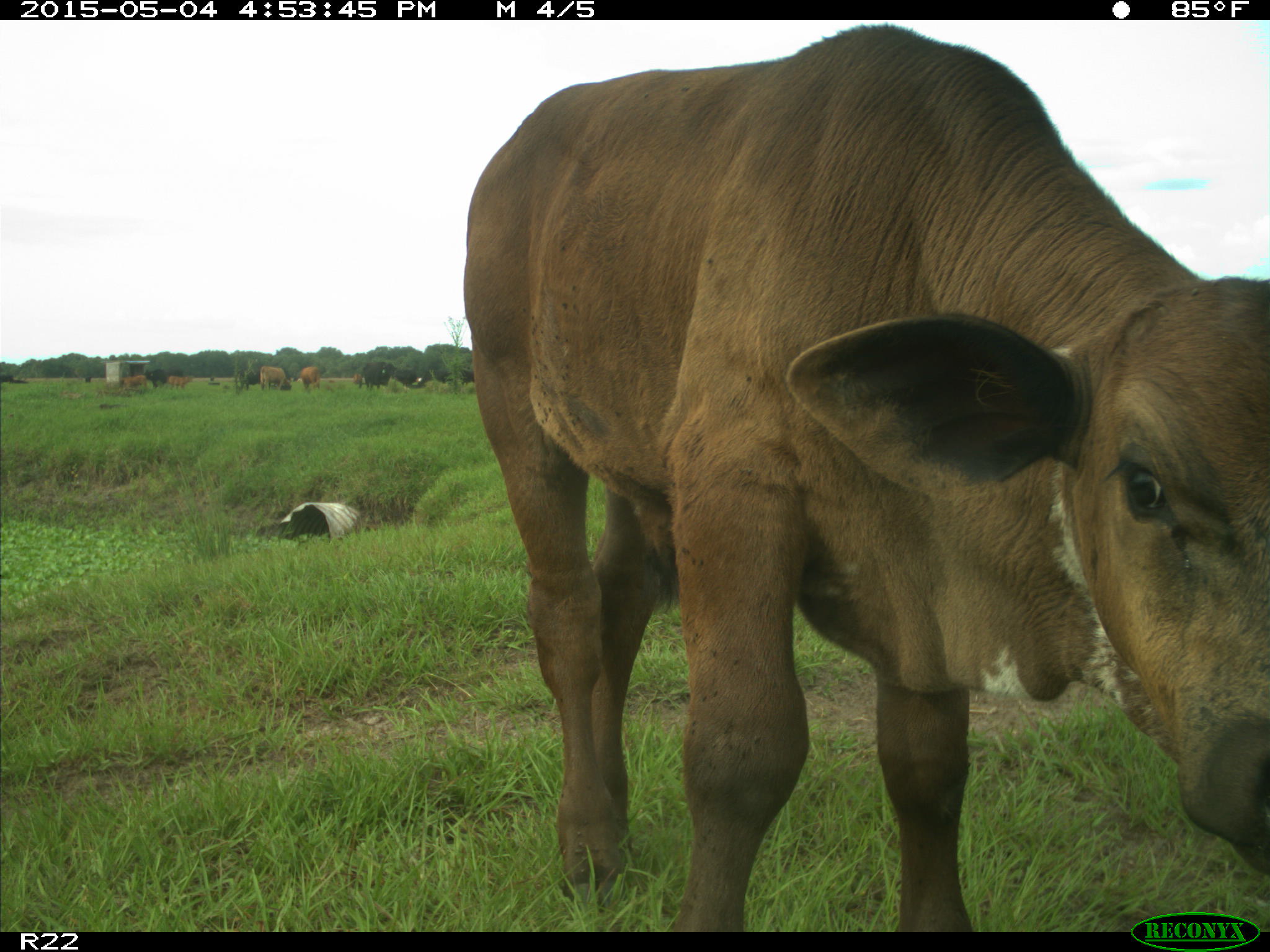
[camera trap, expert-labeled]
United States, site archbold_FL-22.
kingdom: Animalia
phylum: Chordata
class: Mammalia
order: Artiodactyla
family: Bovidae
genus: Bos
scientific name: Bos taurus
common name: domestic cow